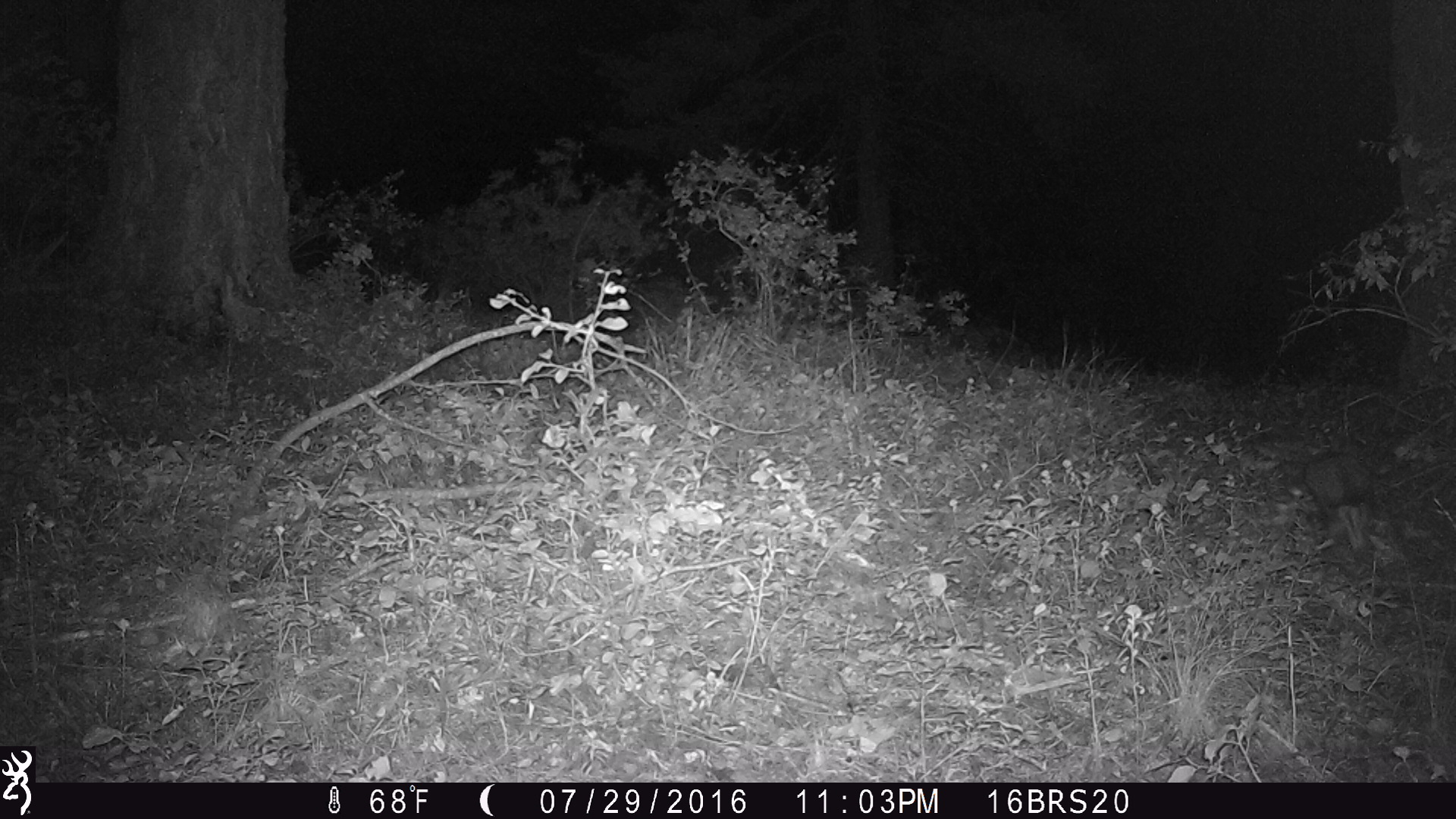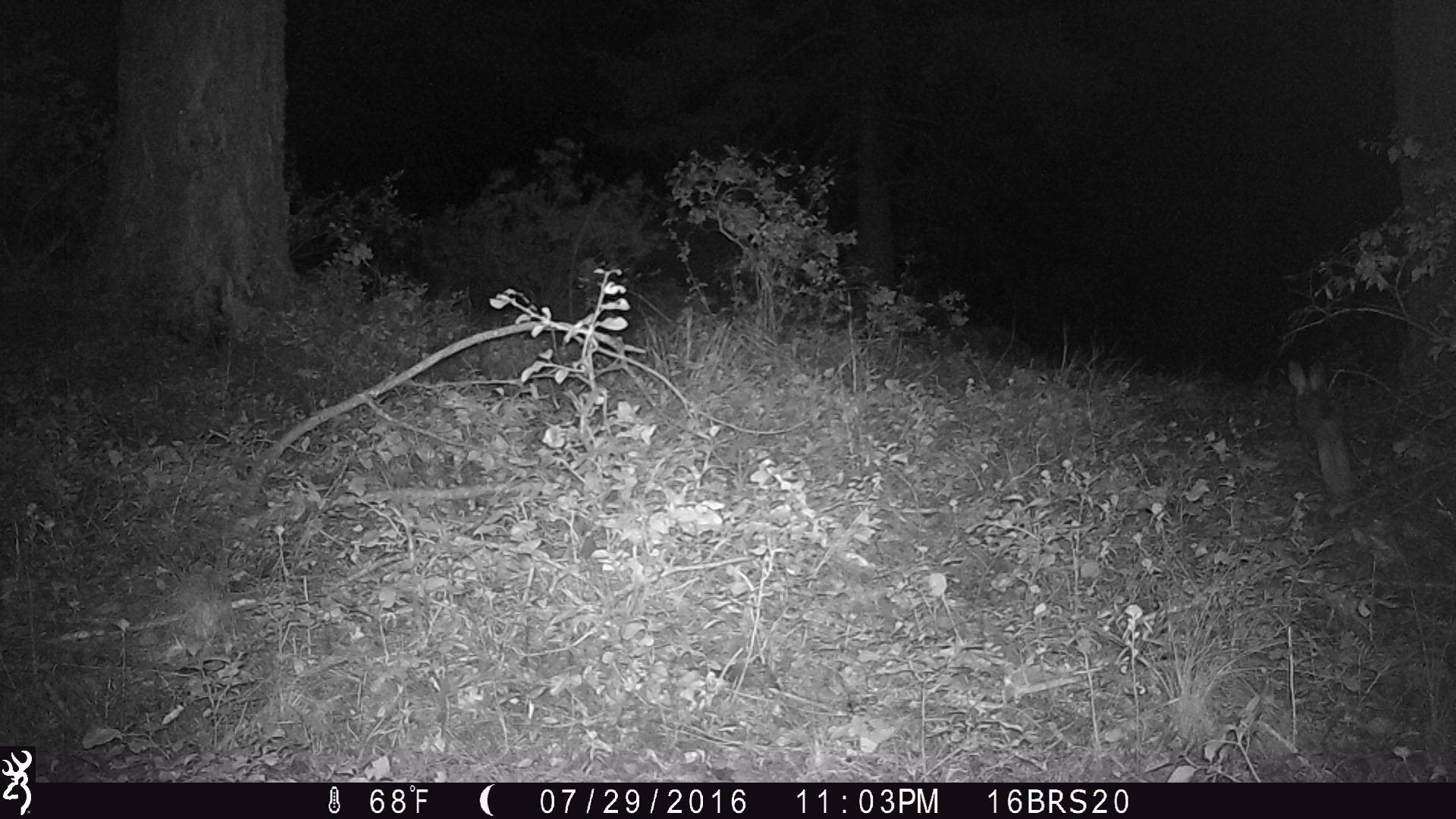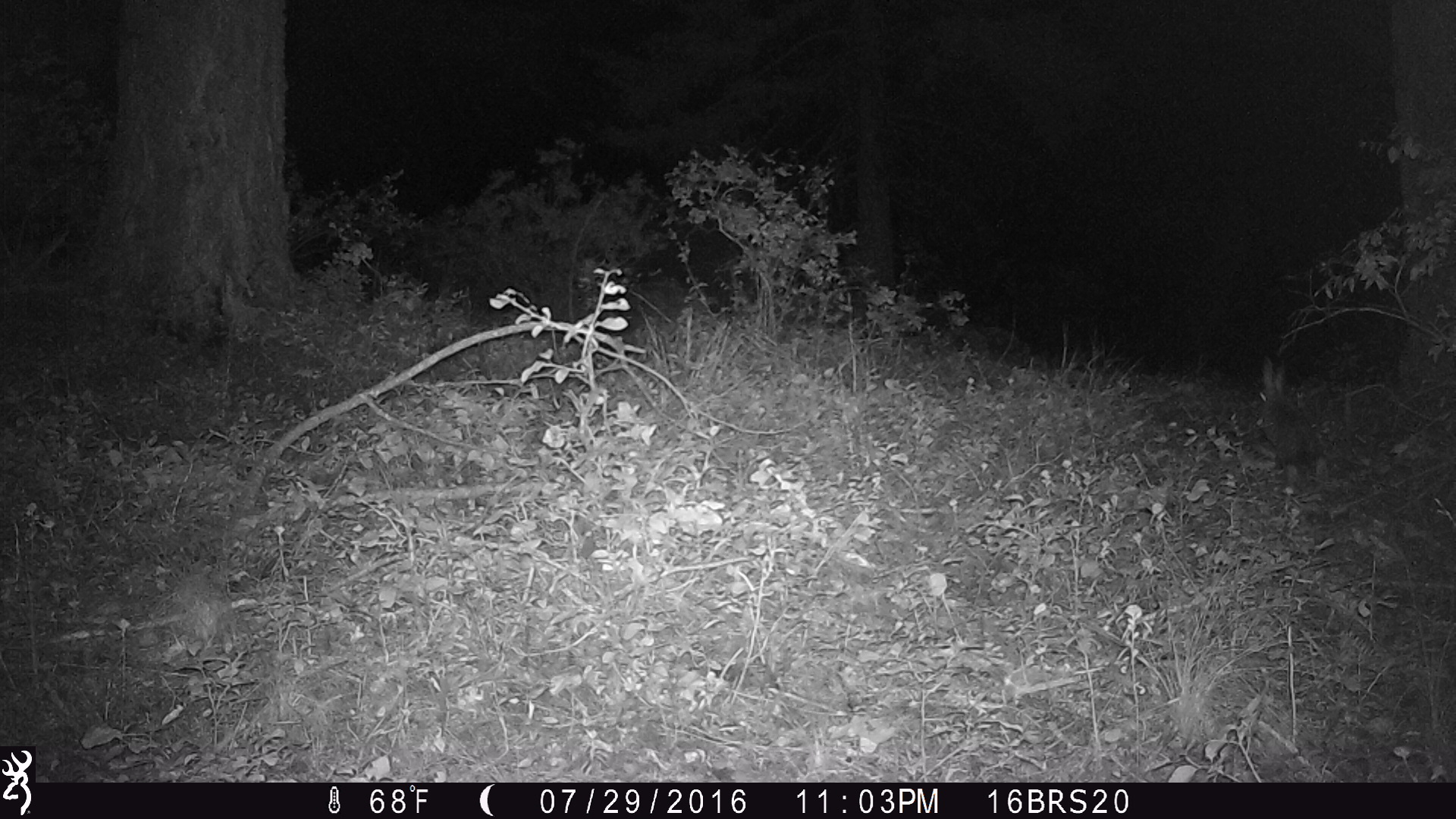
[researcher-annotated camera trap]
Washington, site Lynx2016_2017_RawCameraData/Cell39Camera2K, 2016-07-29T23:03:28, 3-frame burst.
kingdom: Animalia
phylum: Chordata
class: Mammalia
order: Lagomorpha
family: Leporidae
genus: Lepus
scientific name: Lepus americanus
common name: snowshoe hare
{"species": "Lepus americanus (snowshoe hare)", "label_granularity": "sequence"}